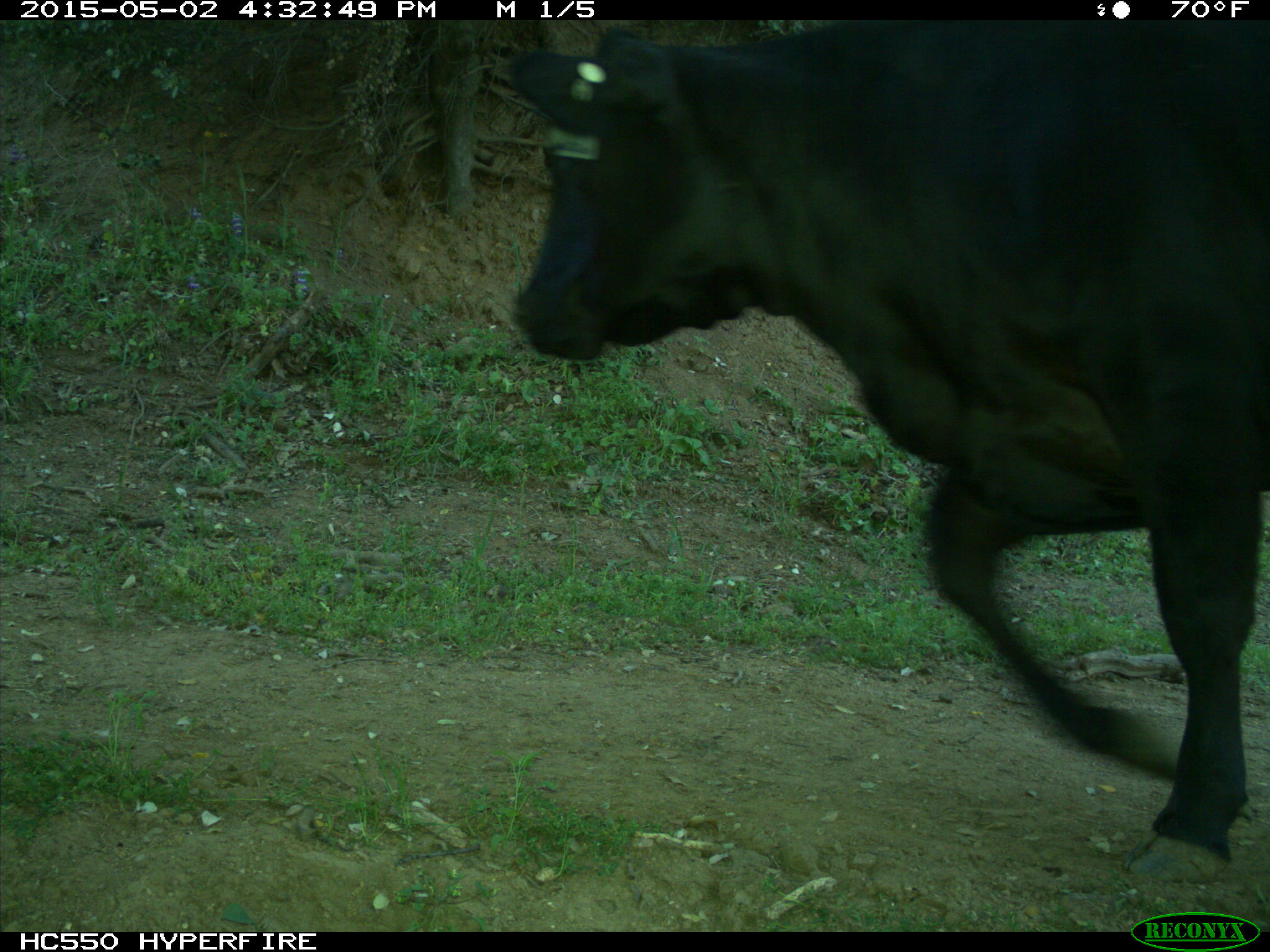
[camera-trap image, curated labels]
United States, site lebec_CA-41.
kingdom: Animalia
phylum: Chordata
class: Mammalia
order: Artiodactyla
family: Bovidae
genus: Bos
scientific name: Bos taurus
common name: domestic cow